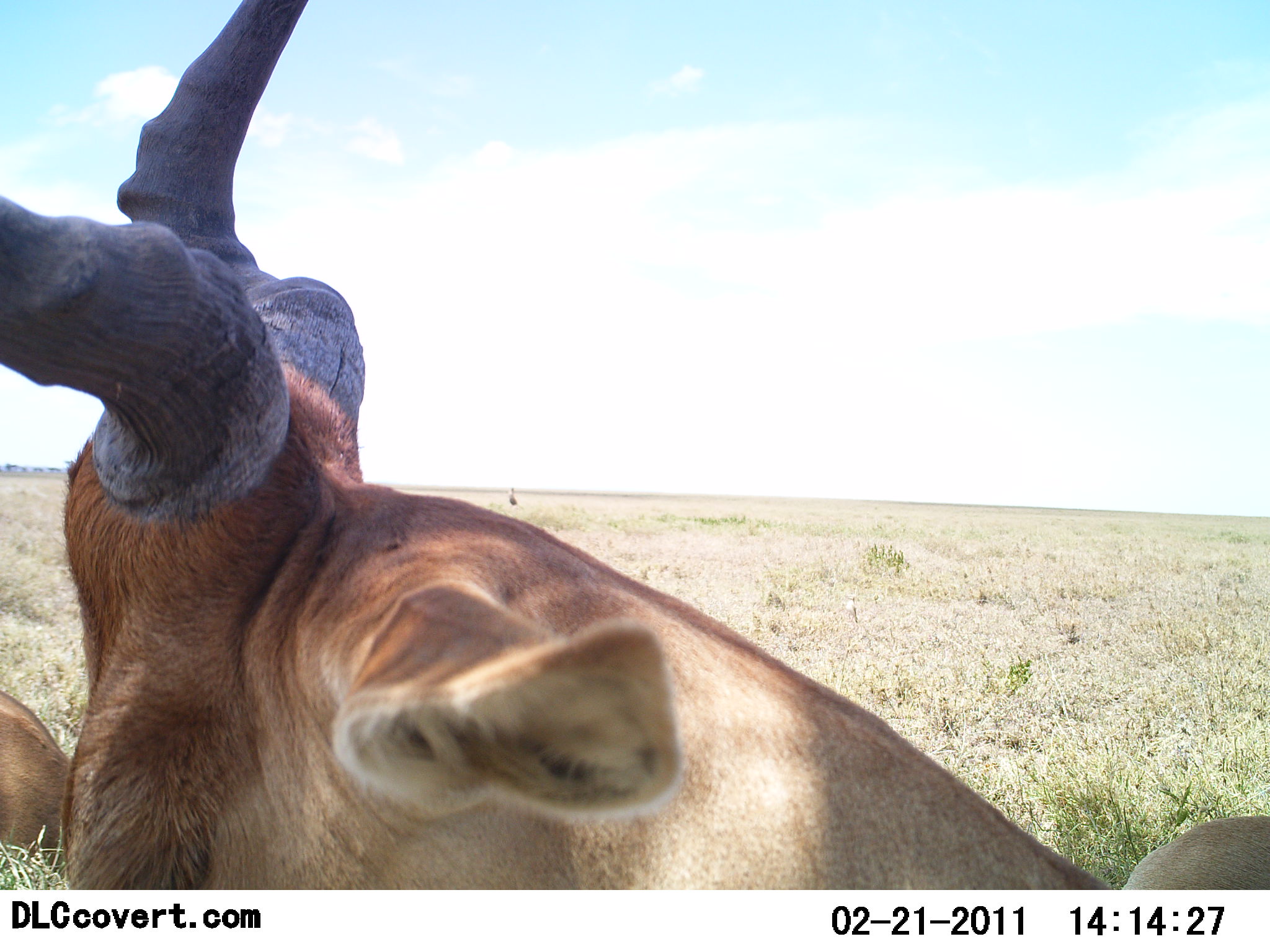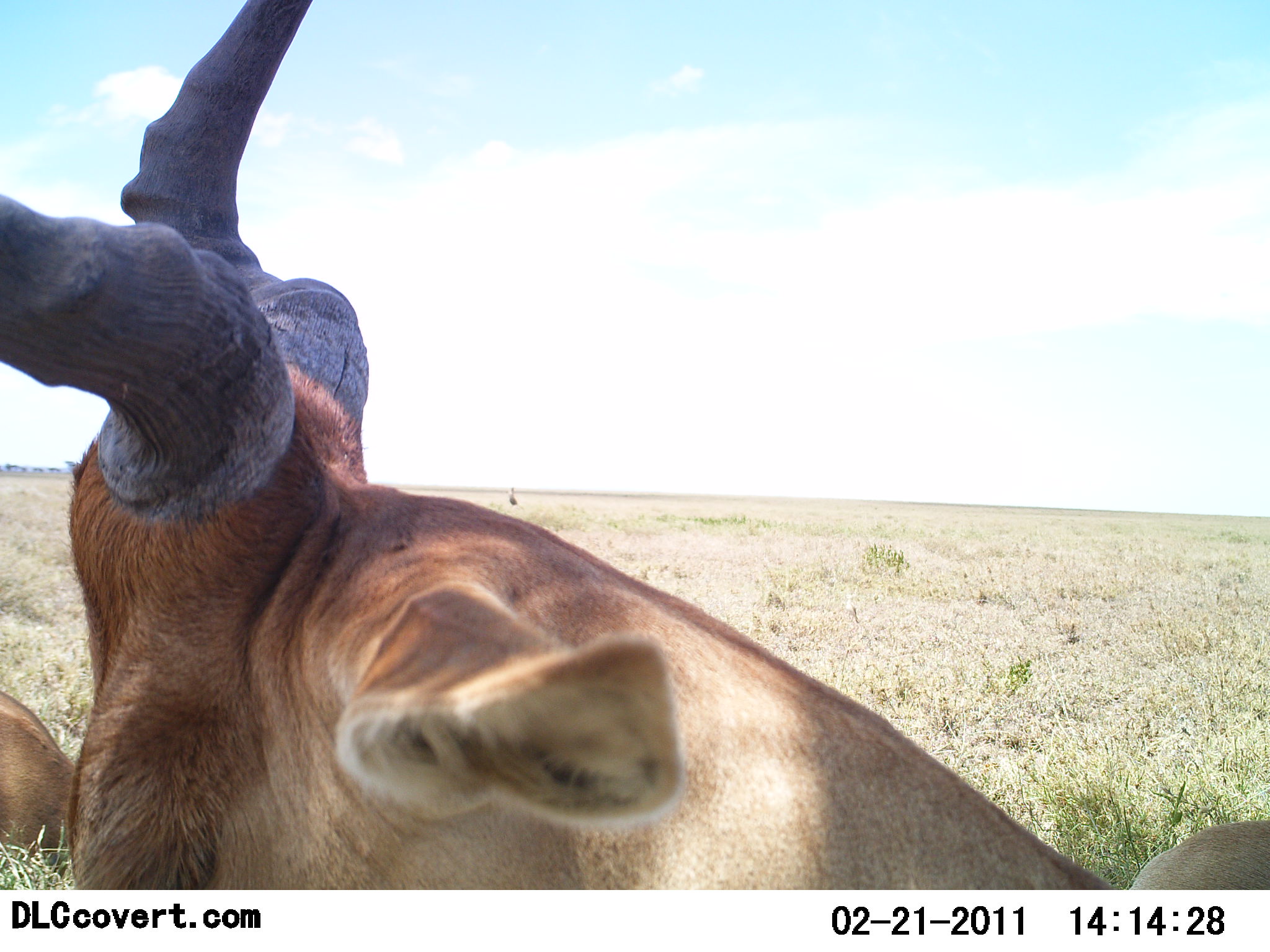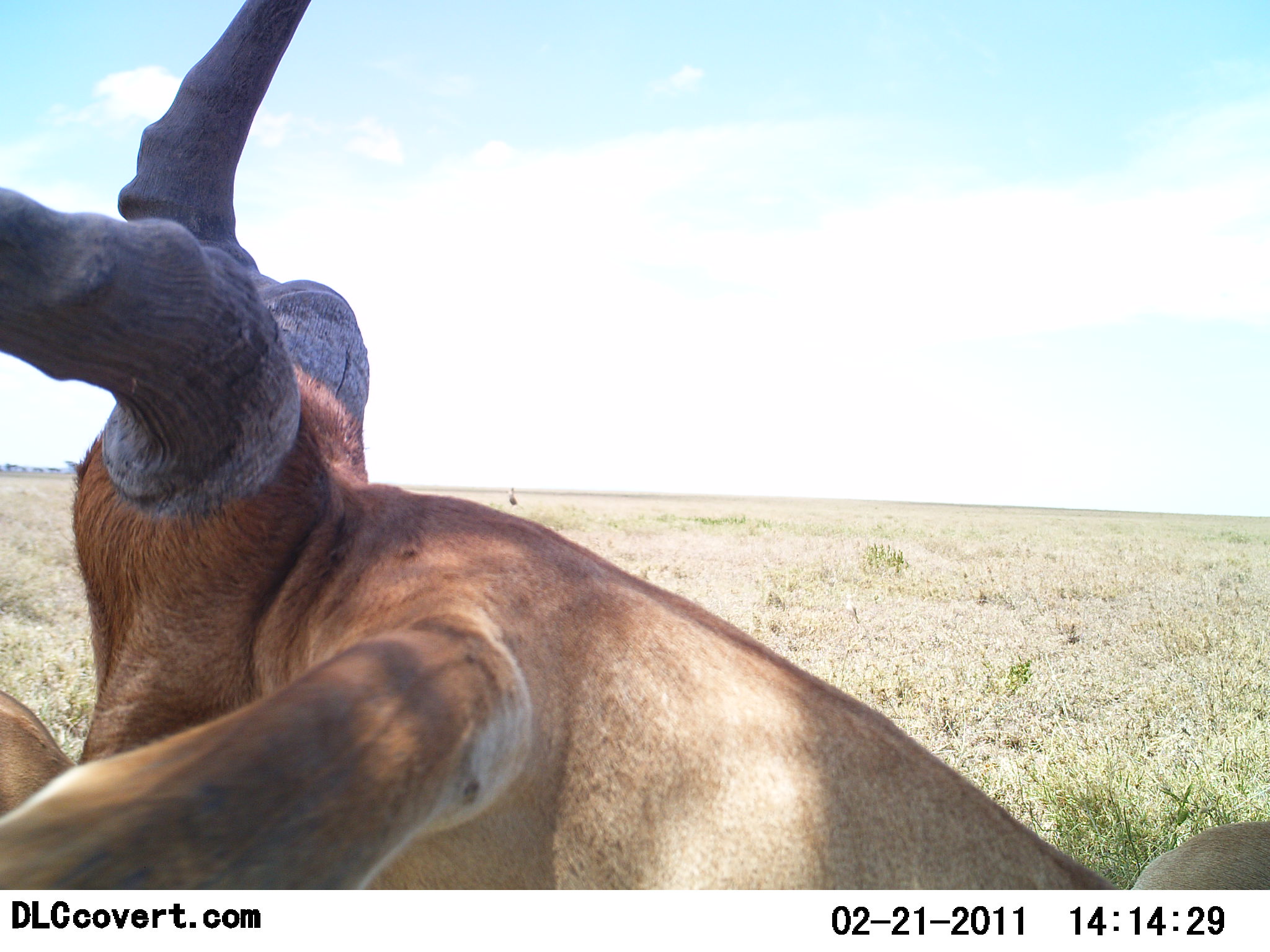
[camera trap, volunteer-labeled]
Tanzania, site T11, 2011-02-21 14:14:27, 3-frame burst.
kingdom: Animalia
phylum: Chordata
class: Mammalia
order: Artiodactyla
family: Bovidae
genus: Alcelaphus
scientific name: Alcelaphus buselaphus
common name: hartebeest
Hartebeest (Alcelaphus buselaphus), count 1. Behavior (volunteer vote fractions): standing 55%, resting 55%, moving 0%, interacting 0%. Young present (vote fraction): 0%. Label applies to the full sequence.